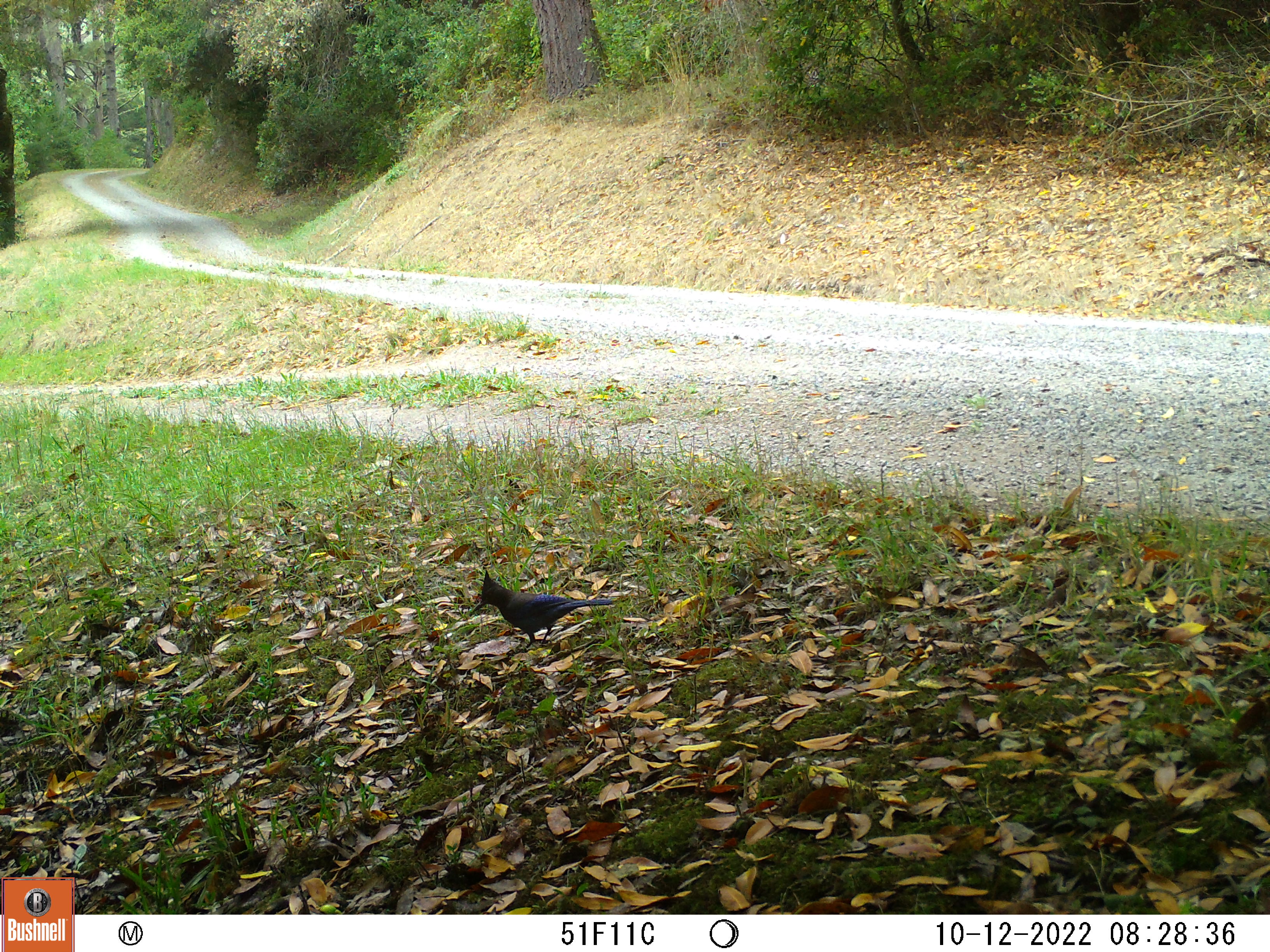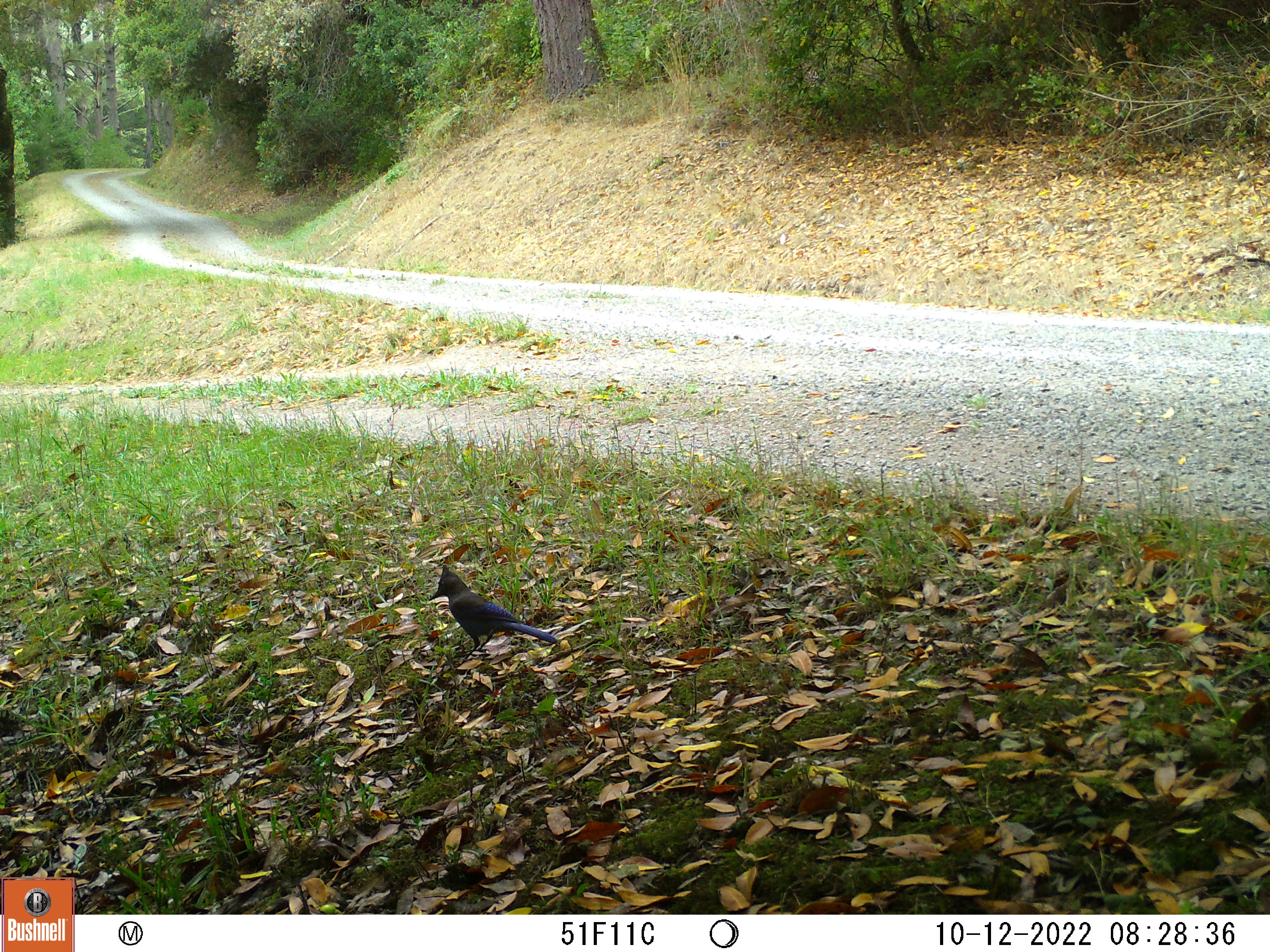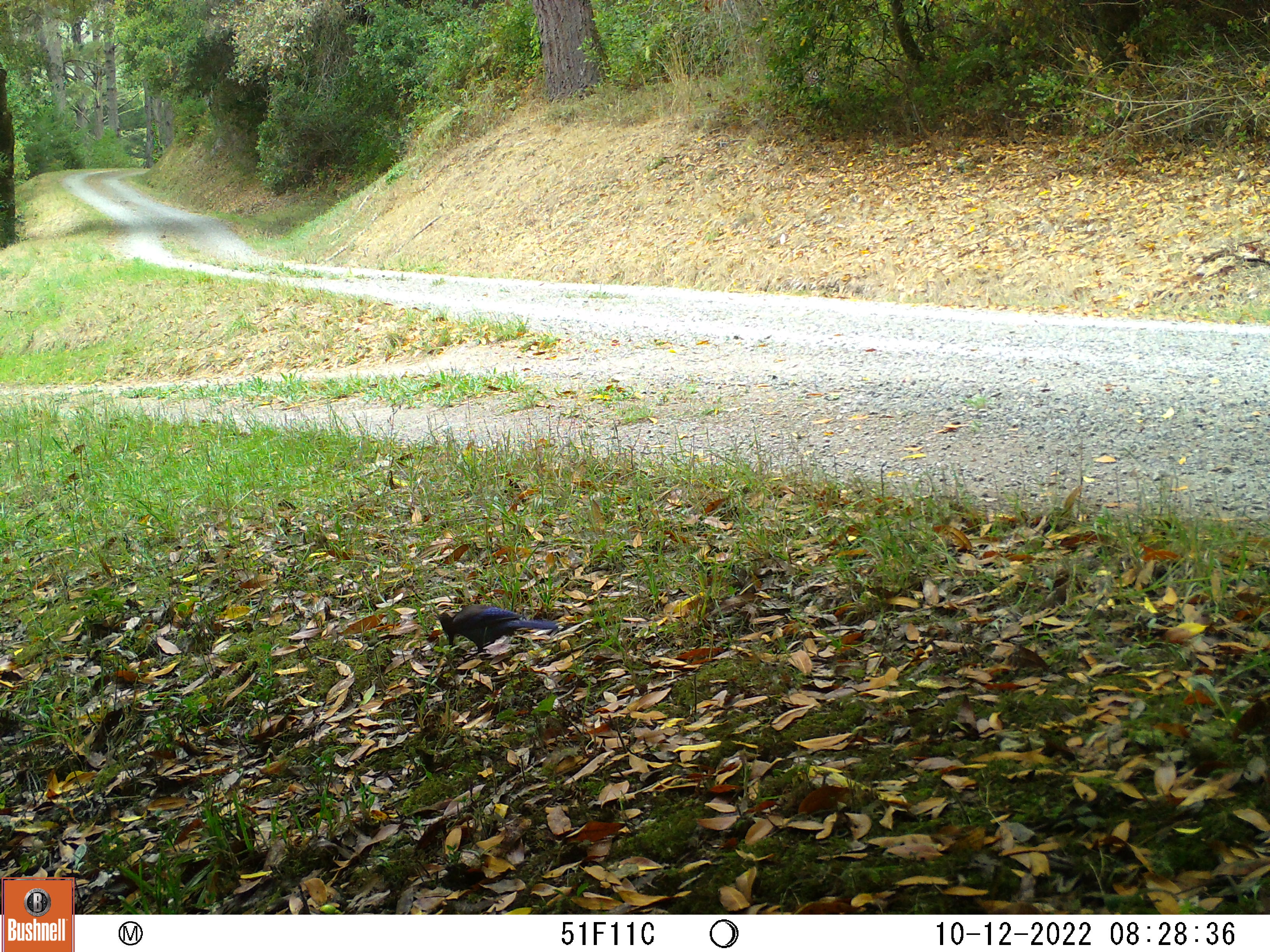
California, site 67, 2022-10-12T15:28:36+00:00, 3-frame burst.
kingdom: Animalia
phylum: Chordata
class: Aves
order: Passeriformes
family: Corvidae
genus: Cyanocitta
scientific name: Cyanocitta stelleri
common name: steller's jay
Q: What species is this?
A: Steller's jay (Cyanocitta stelleri).